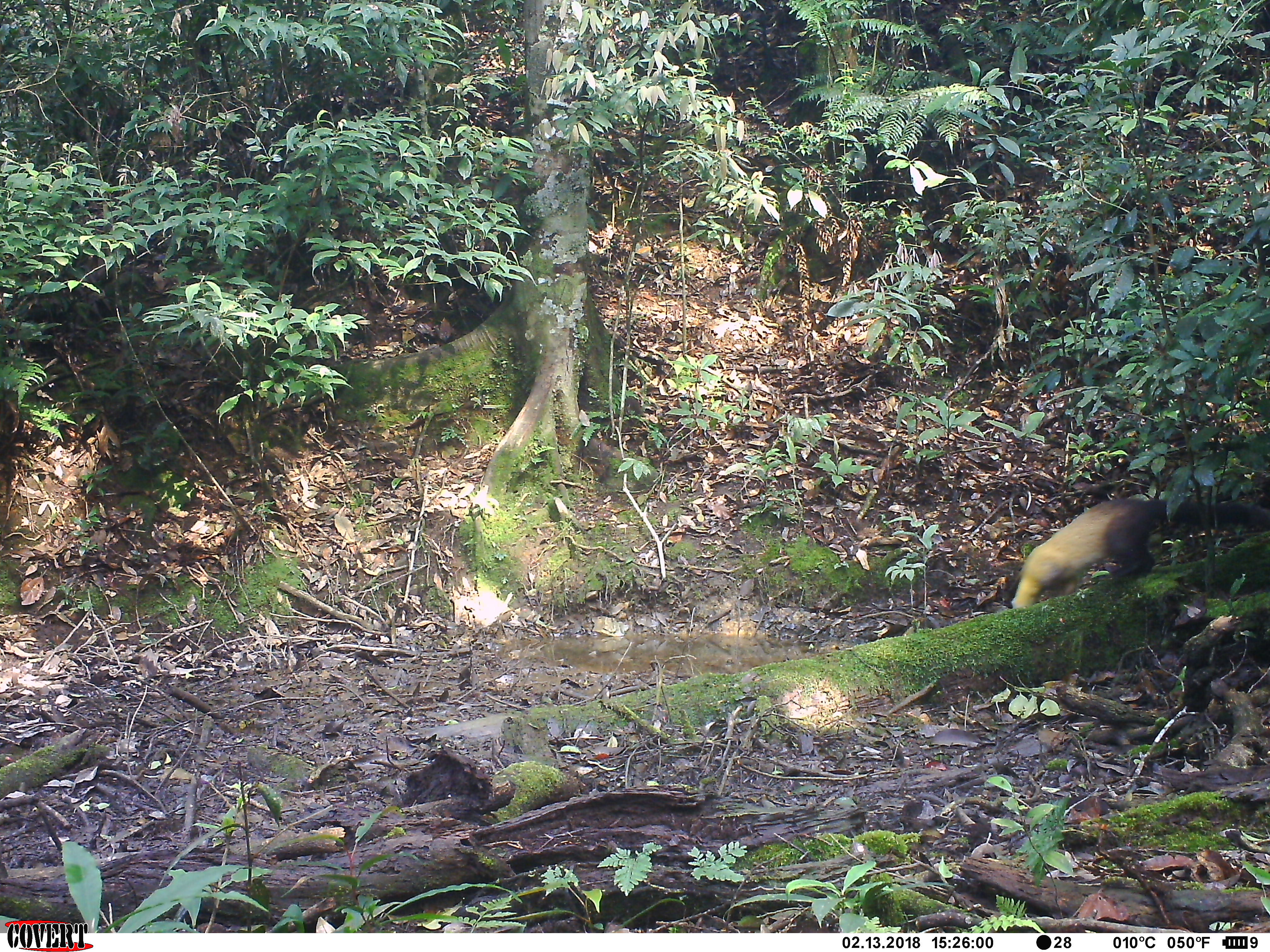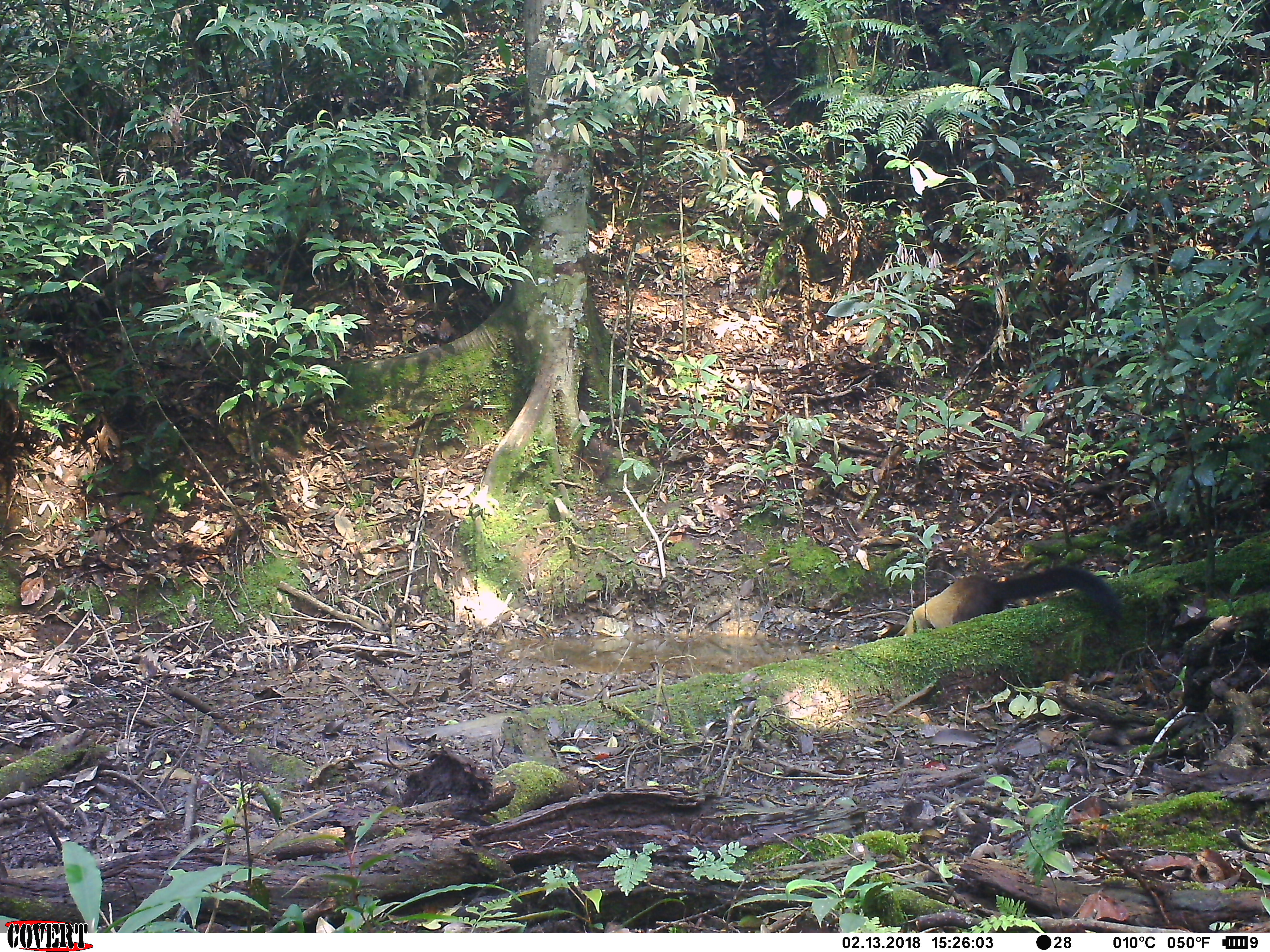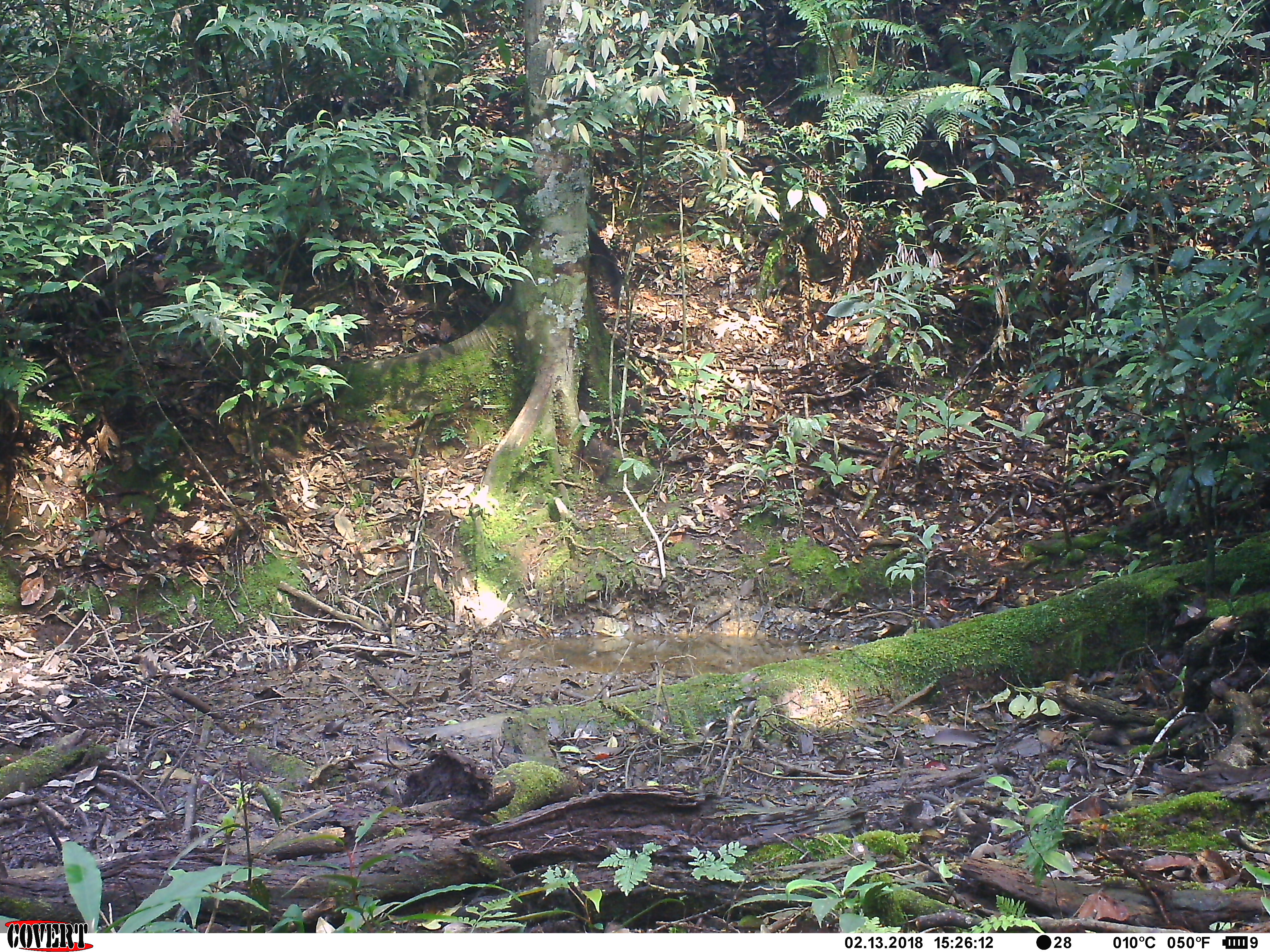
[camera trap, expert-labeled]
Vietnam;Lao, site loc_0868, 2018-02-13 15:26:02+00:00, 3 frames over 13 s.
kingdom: Animalia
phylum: Chordata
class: Mammalia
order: Carnivora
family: Mustelidae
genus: Martes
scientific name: Martes flavigula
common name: yellow-throated marten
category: yellow throated marten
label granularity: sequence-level